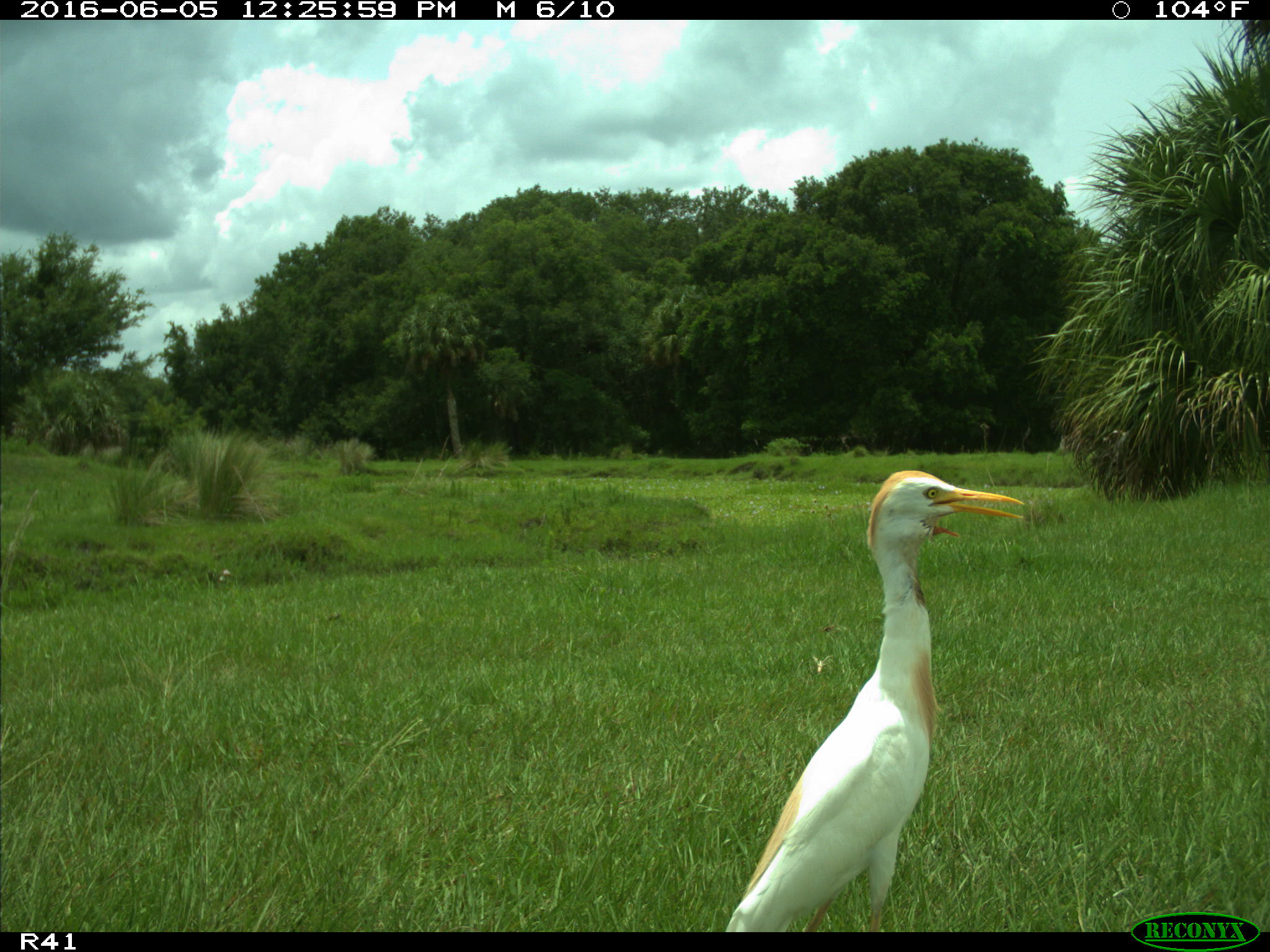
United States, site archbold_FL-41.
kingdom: Animalia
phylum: Chordata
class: Aves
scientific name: Aves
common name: birds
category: unidentified bird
Unidentified bird (birds) (Aves).